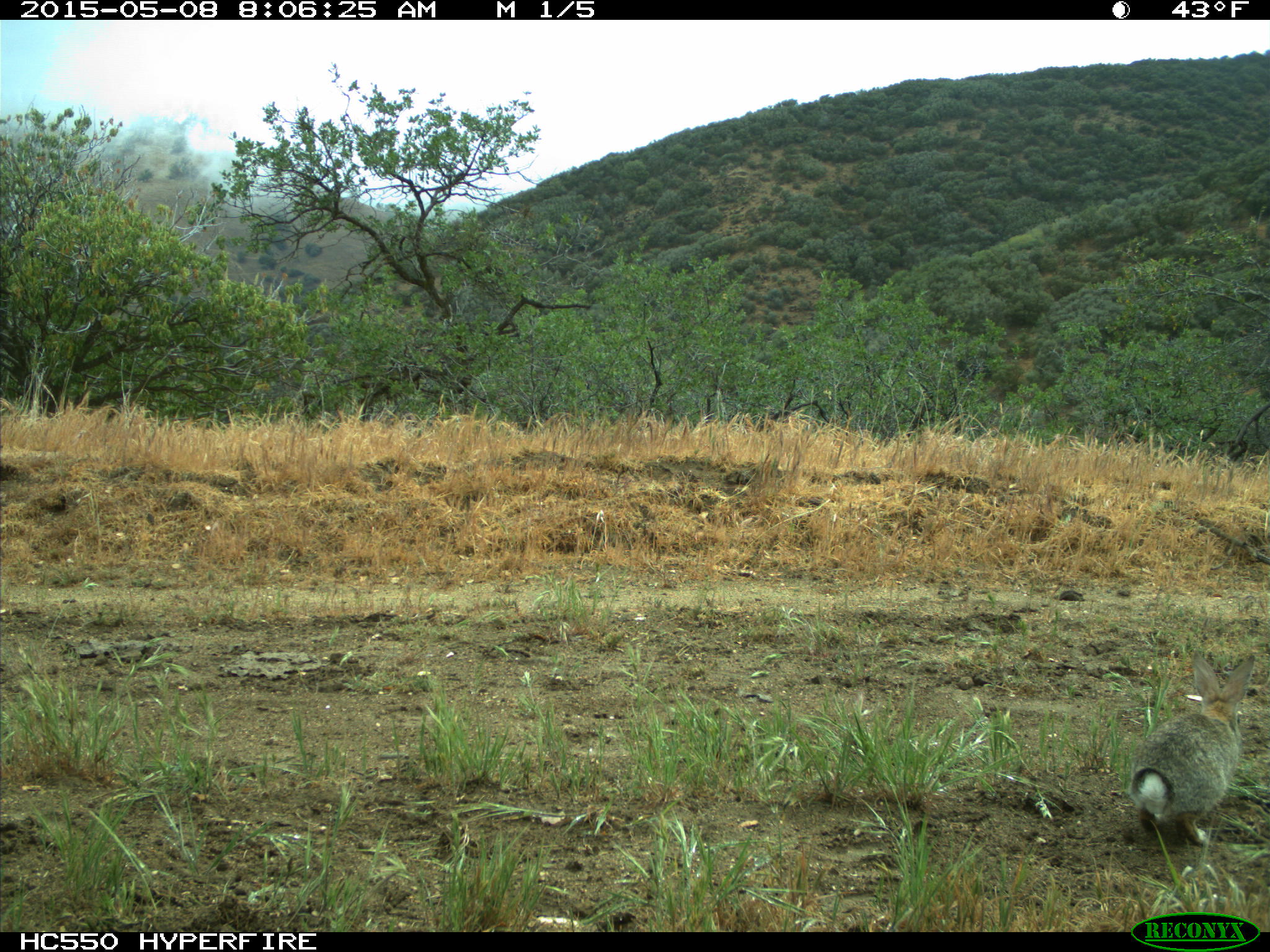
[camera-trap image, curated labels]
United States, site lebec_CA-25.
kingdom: Animalia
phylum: Chordata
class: Mammalia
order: Lagomorpha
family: Leporidae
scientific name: Leporidae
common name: rabbits and hares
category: unidentified rabbit